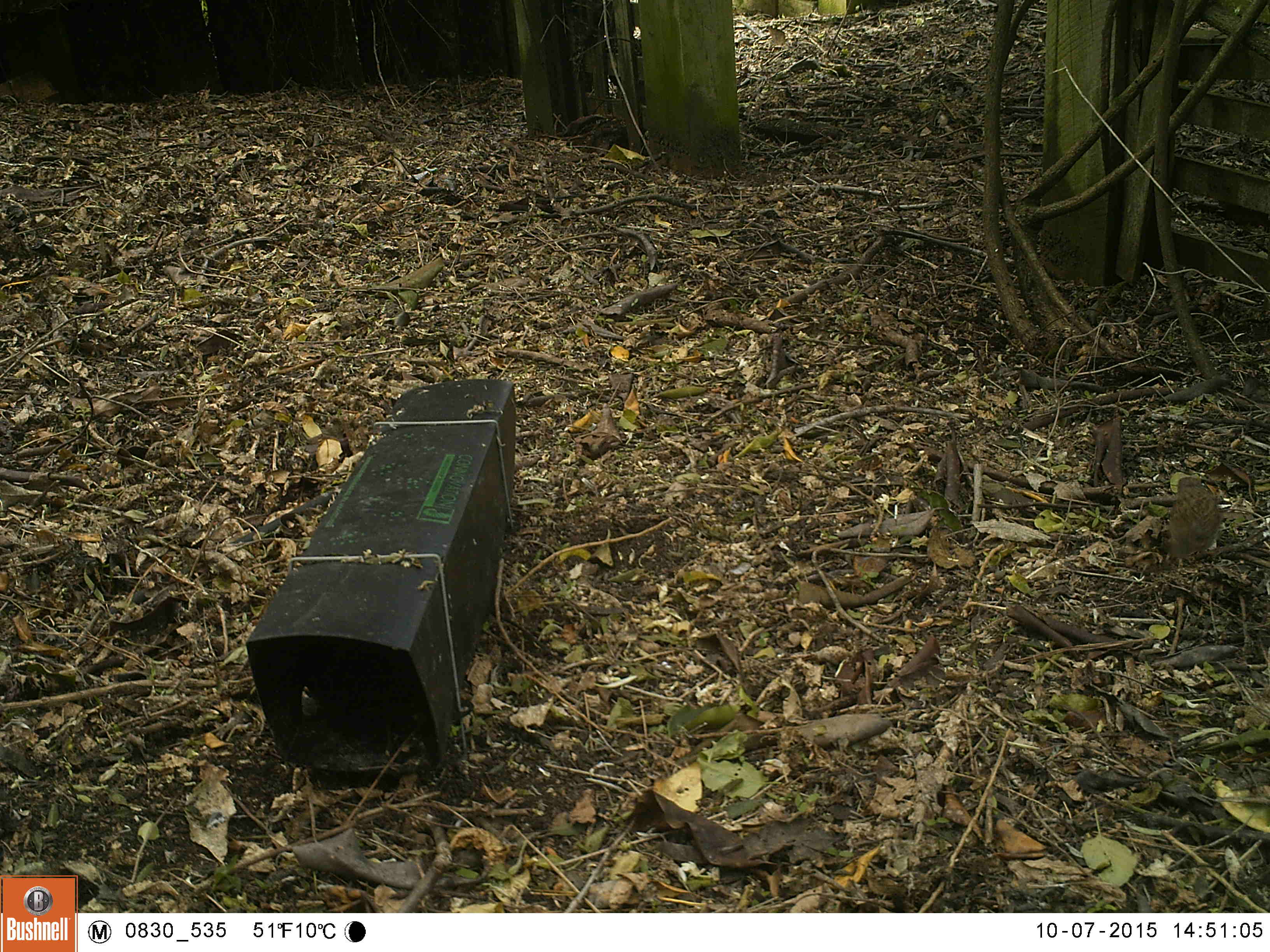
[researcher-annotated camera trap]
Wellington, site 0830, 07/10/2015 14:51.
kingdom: Animalia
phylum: Chordata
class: Aves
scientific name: Aves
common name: bird